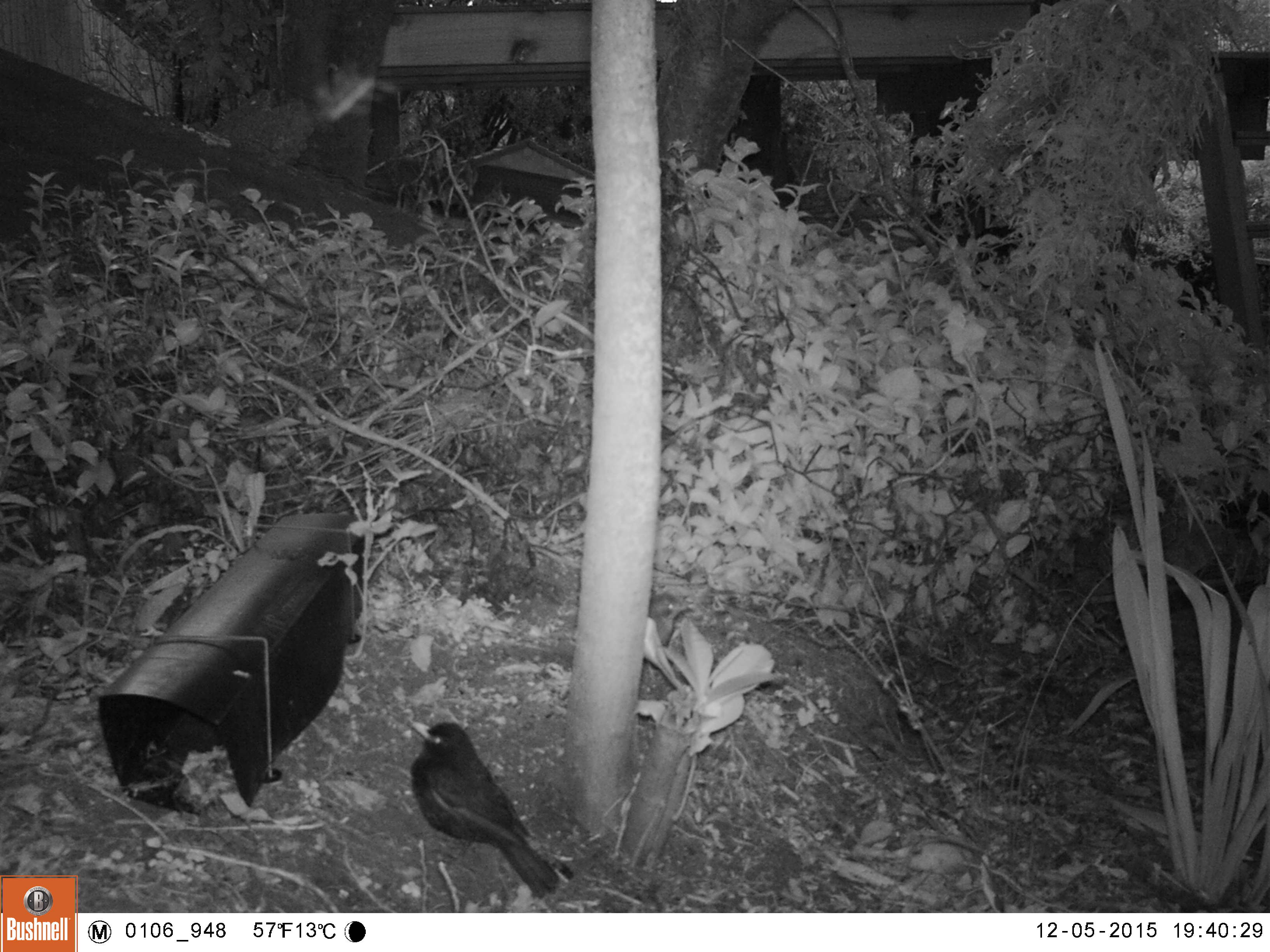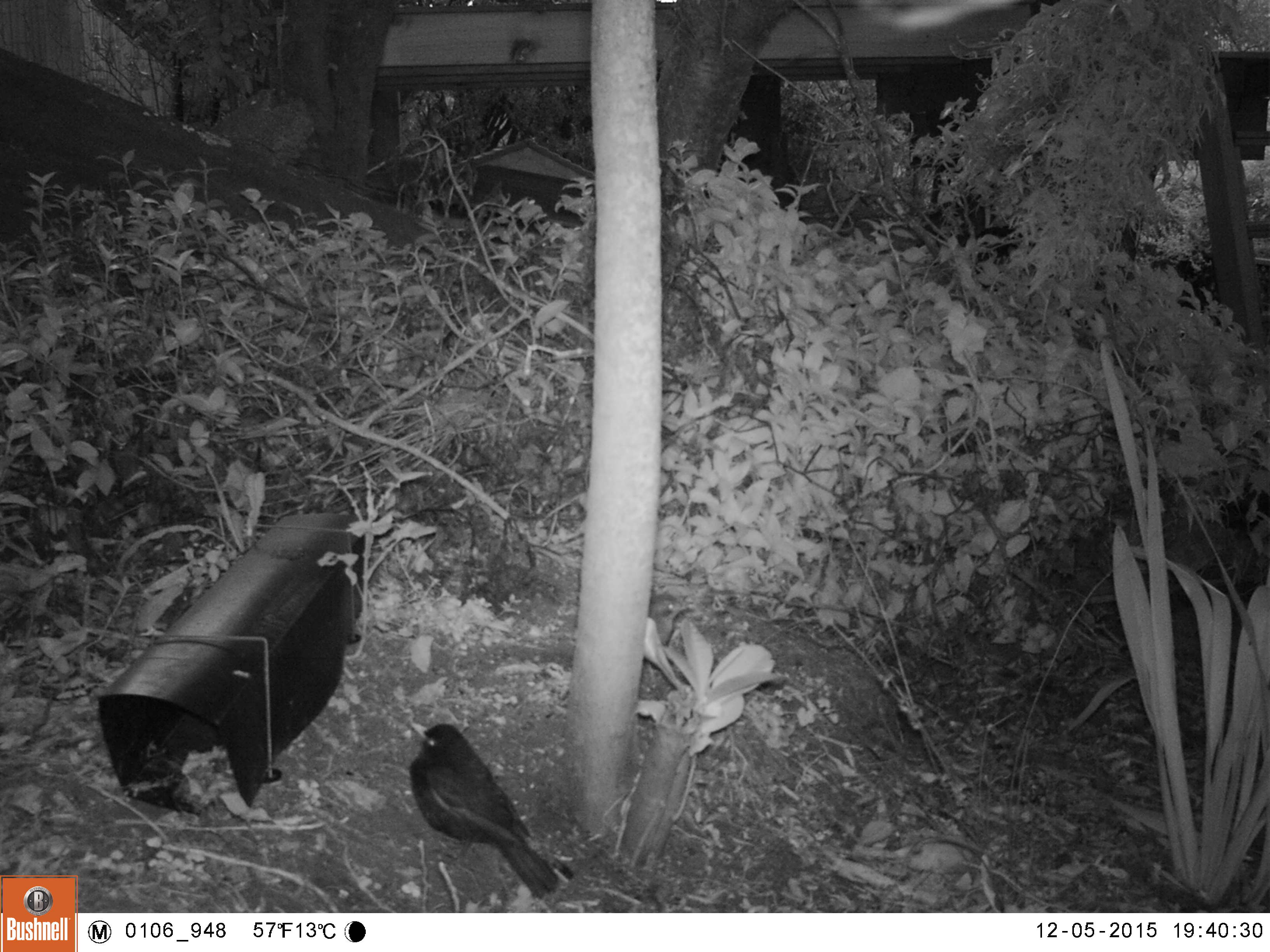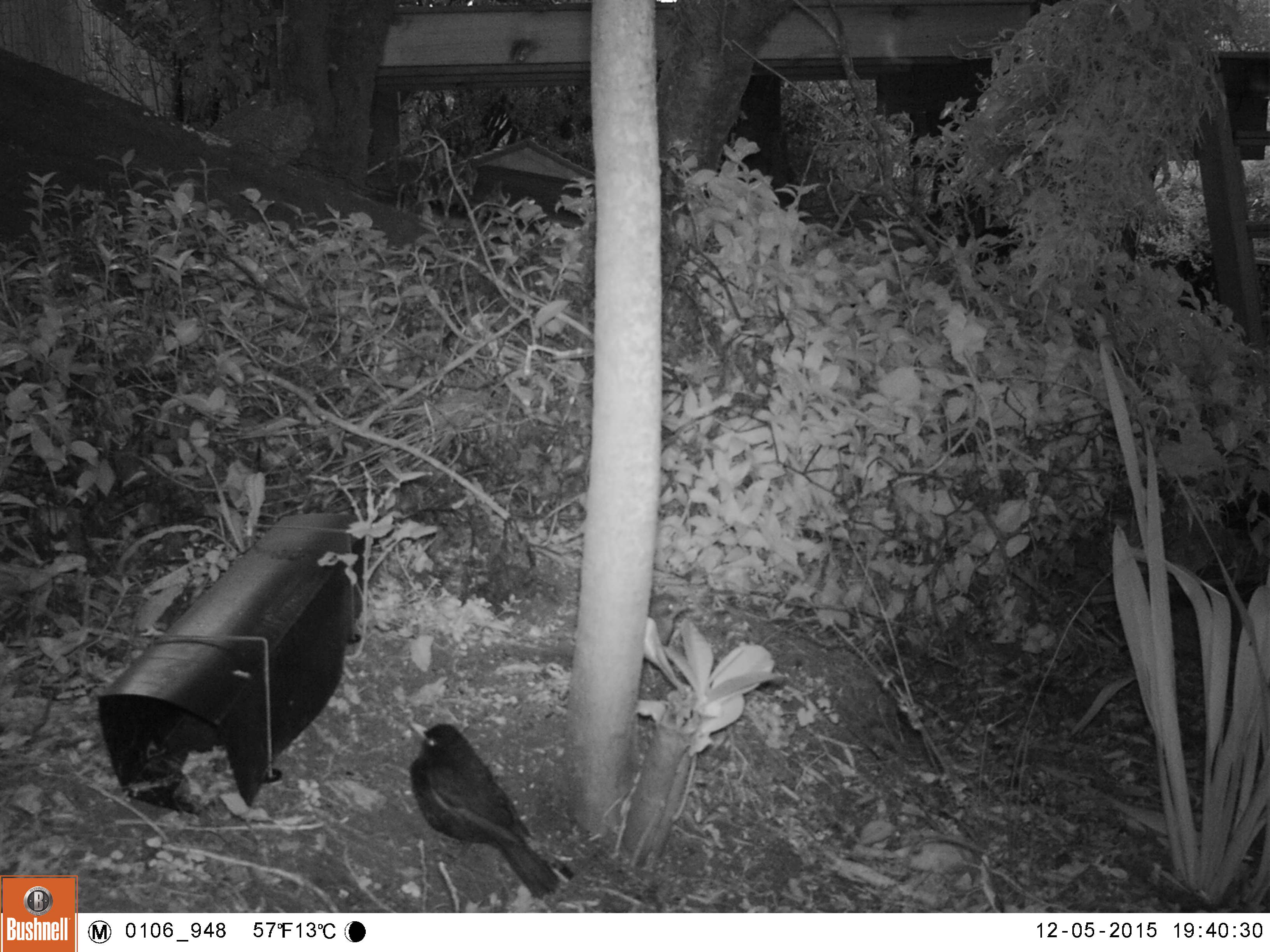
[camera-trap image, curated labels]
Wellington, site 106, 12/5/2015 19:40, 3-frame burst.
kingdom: Animalia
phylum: Chordata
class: Aves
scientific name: Aves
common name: bird